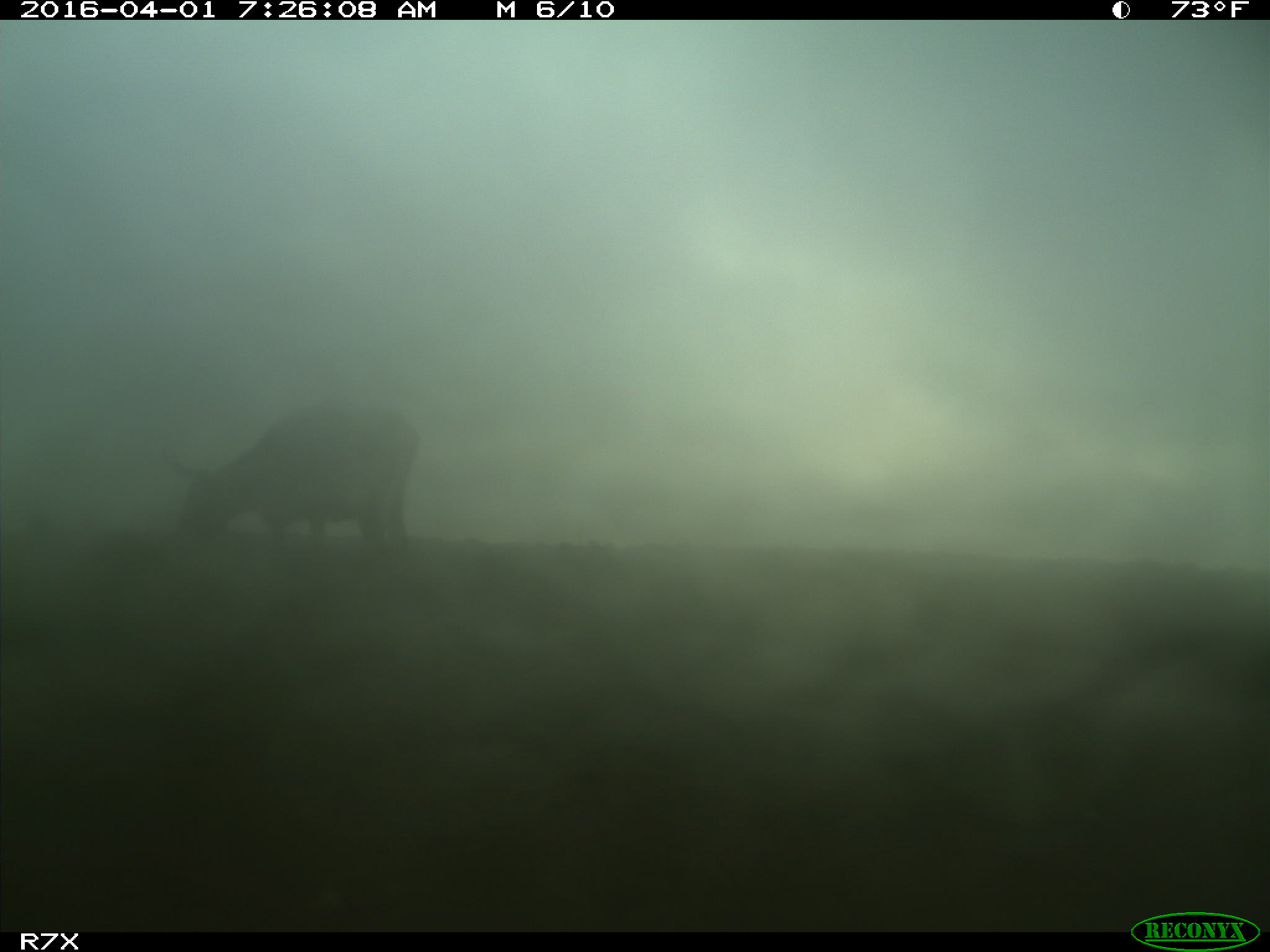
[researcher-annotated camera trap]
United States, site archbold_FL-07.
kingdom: Animalia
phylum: Chordata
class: Mammalia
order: Artiodactyla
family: Bovidae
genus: Bos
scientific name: Bos taurus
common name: domestic cow